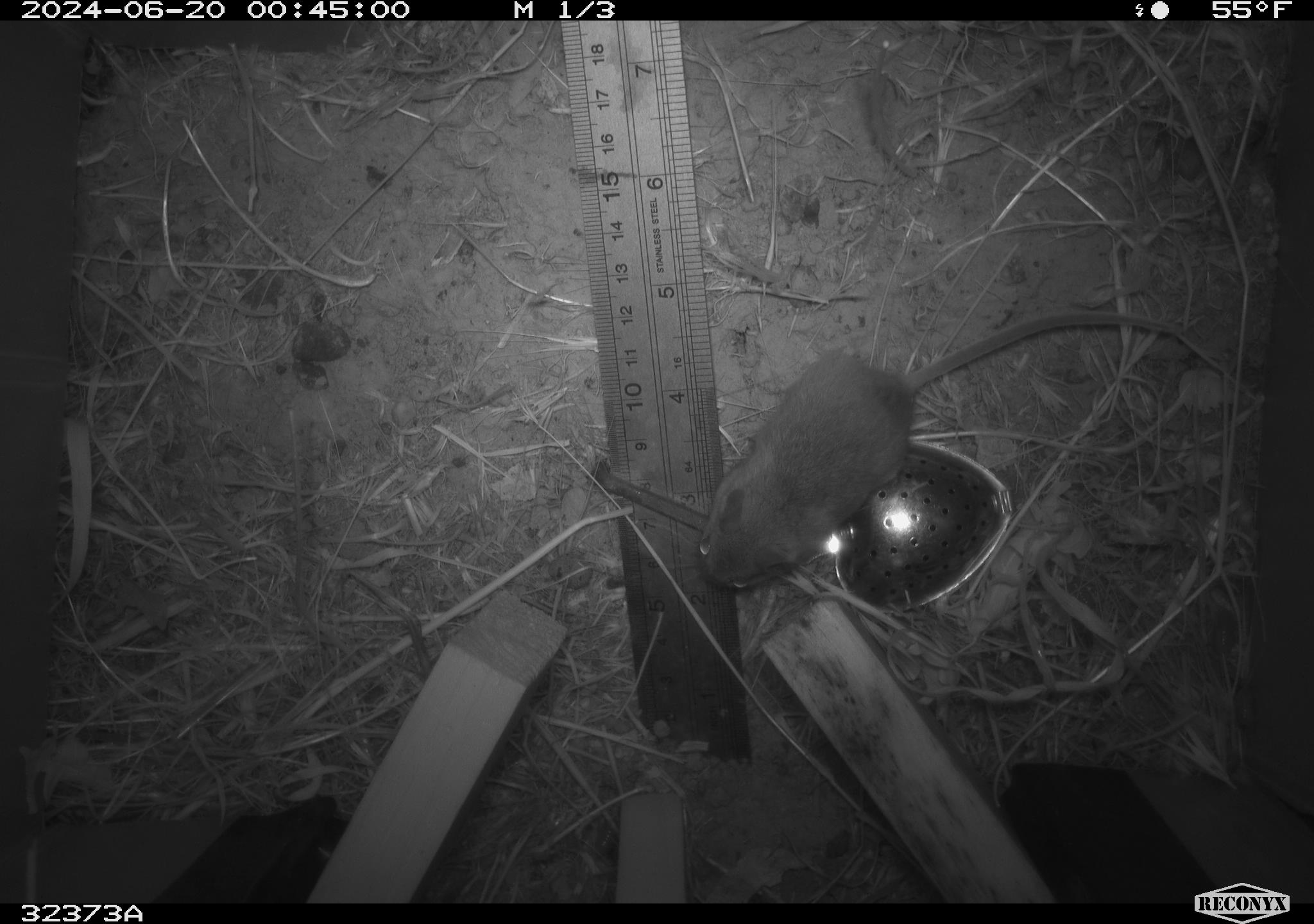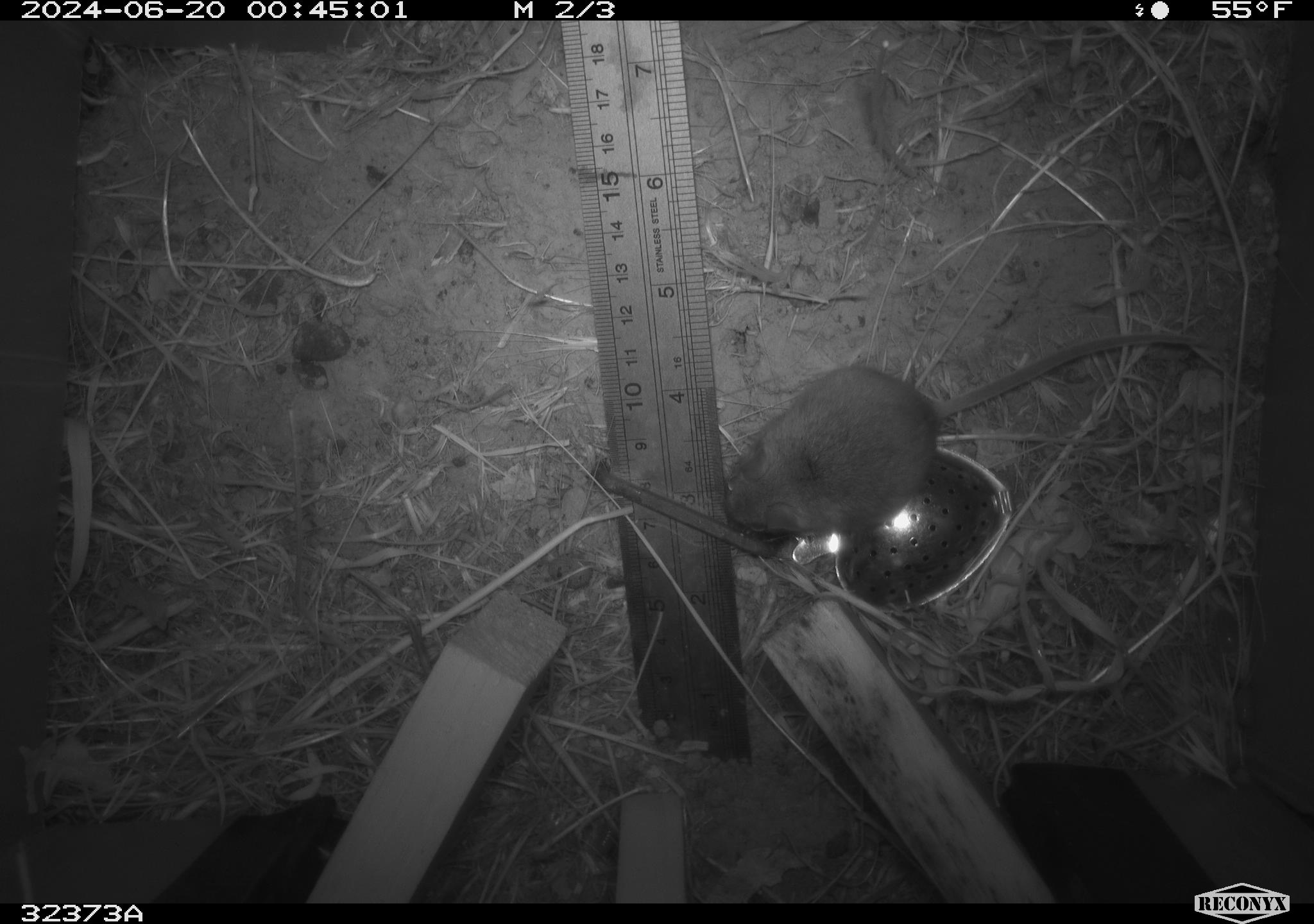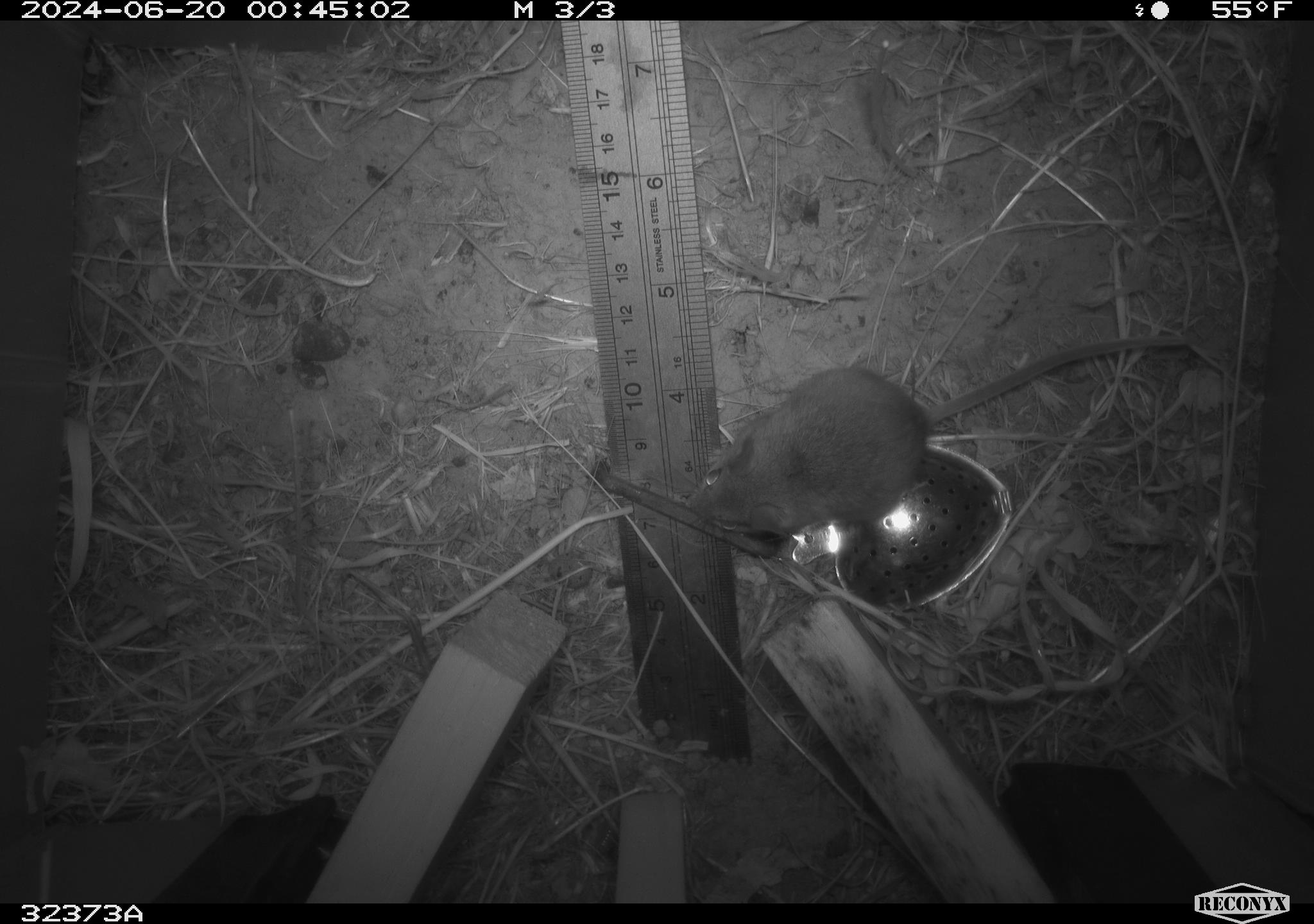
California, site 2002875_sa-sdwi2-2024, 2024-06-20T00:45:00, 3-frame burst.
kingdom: Animalia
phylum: Chordata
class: Mammalia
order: Rodentia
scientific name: Rodentia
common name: mouse species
Mouse species (Rodentia).